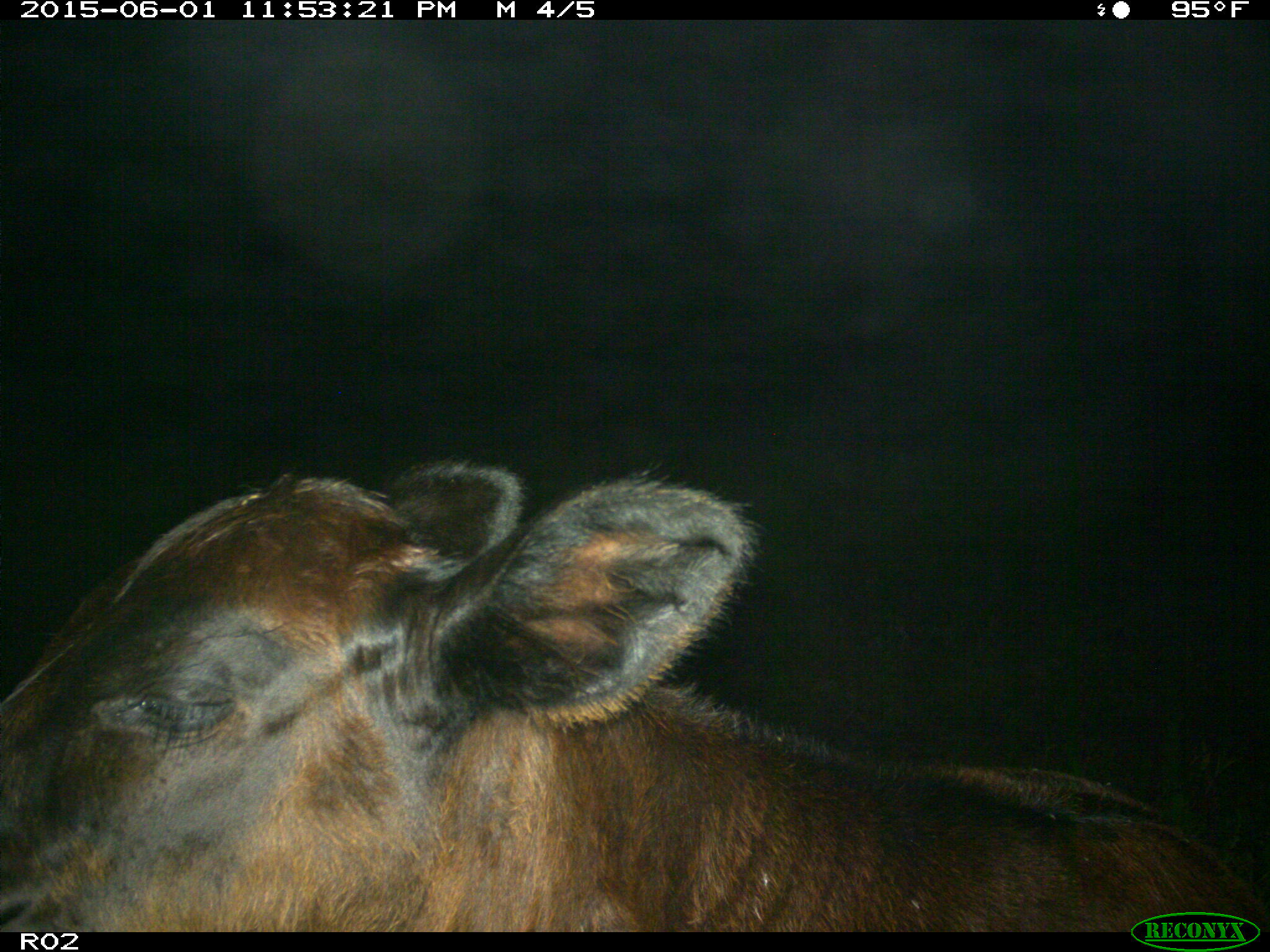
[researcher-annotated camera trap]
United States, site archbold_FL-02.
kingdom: Animalia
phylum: Chordata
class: Mammalia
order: Artiodactyla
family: Bovidae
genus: Bos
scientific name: Bos taurus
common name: domestic cow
Bos taurus (domestic cow).